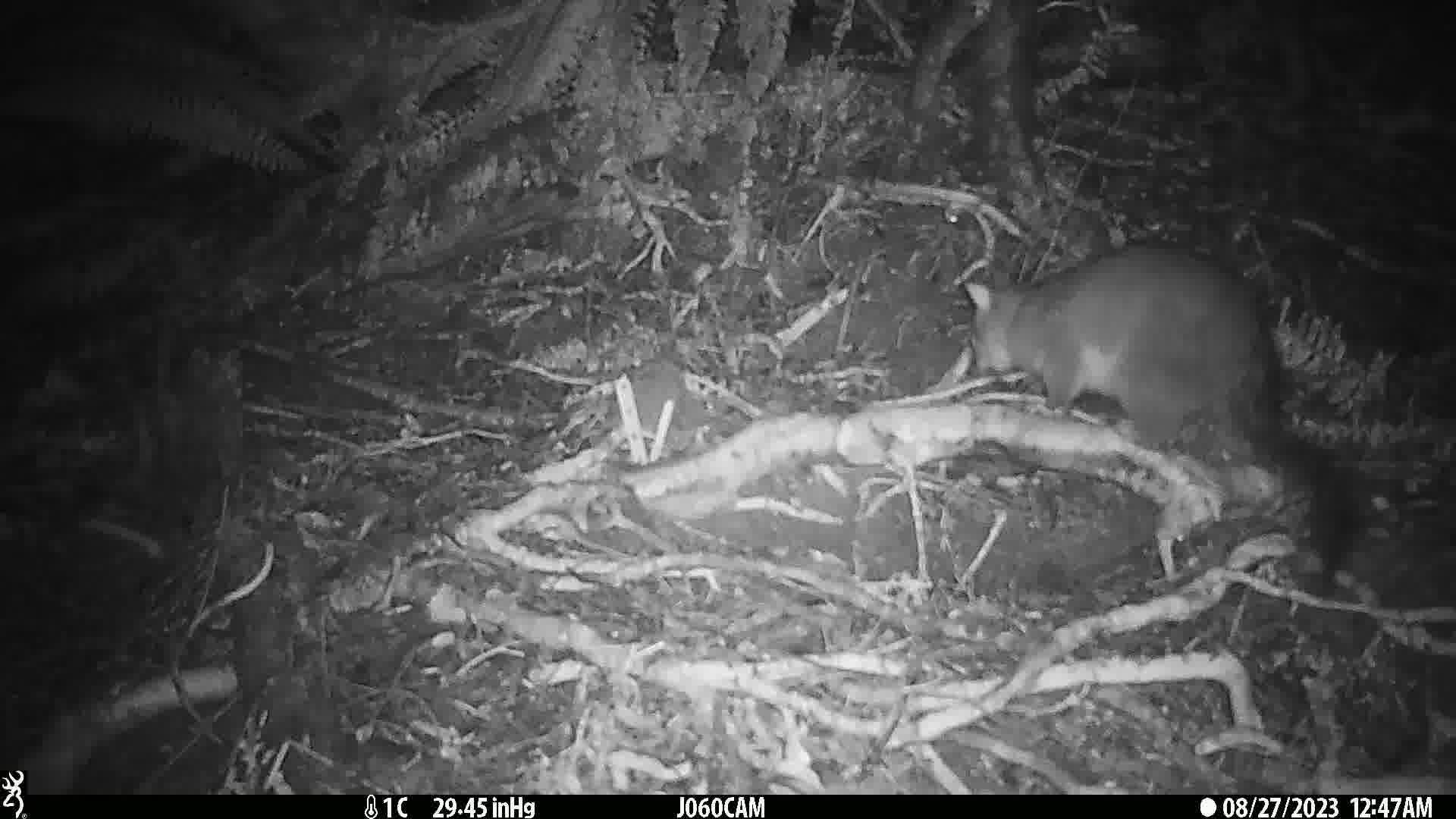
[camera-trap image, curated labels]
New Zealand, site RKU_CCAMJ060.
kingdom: Animalia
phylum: Chordata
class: Mammalia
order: Diprotodontia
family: Phalangeridae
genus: Trichosurus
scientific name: Trichosurus vulpecula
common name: common brushtail possum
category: possum